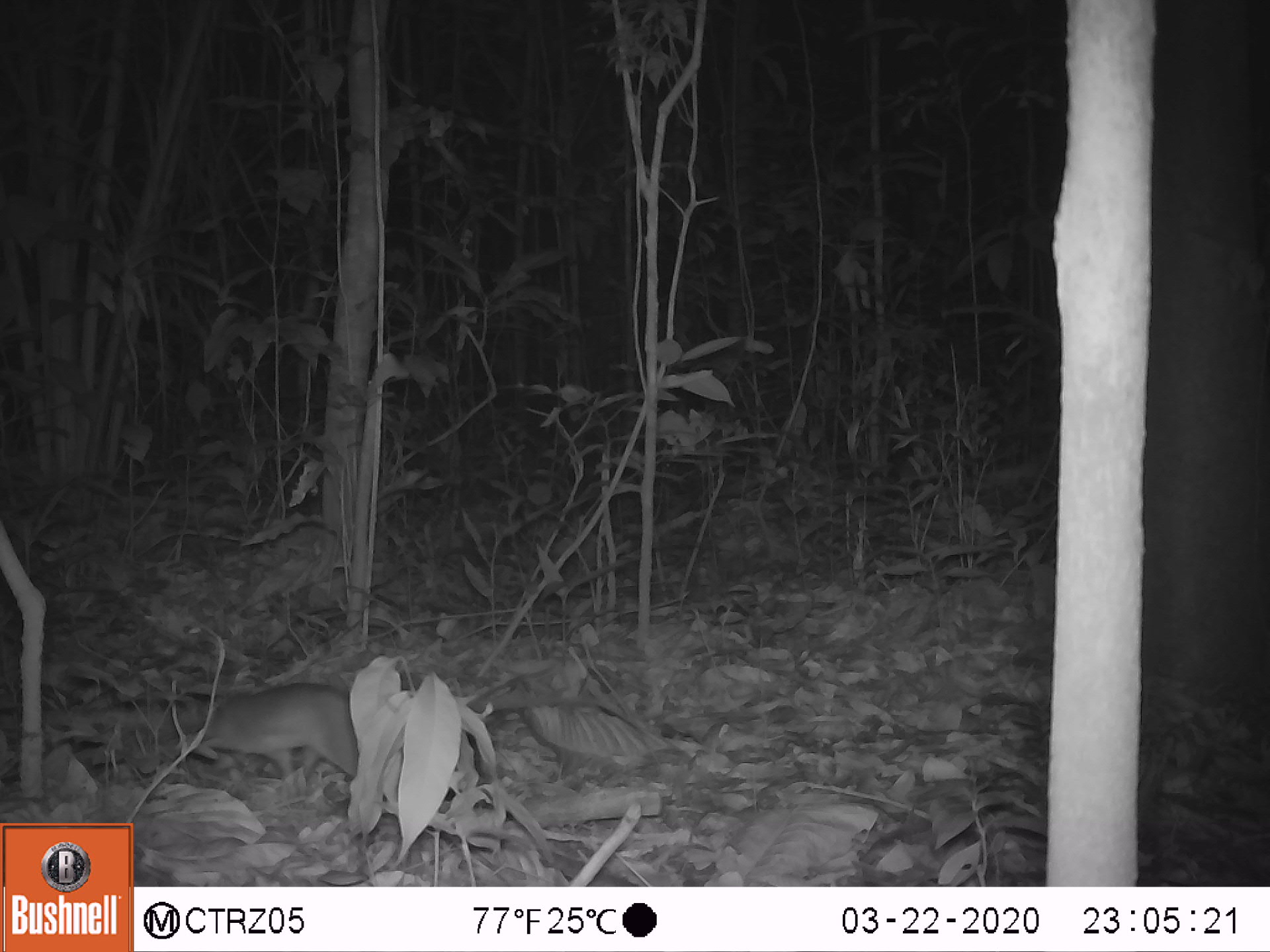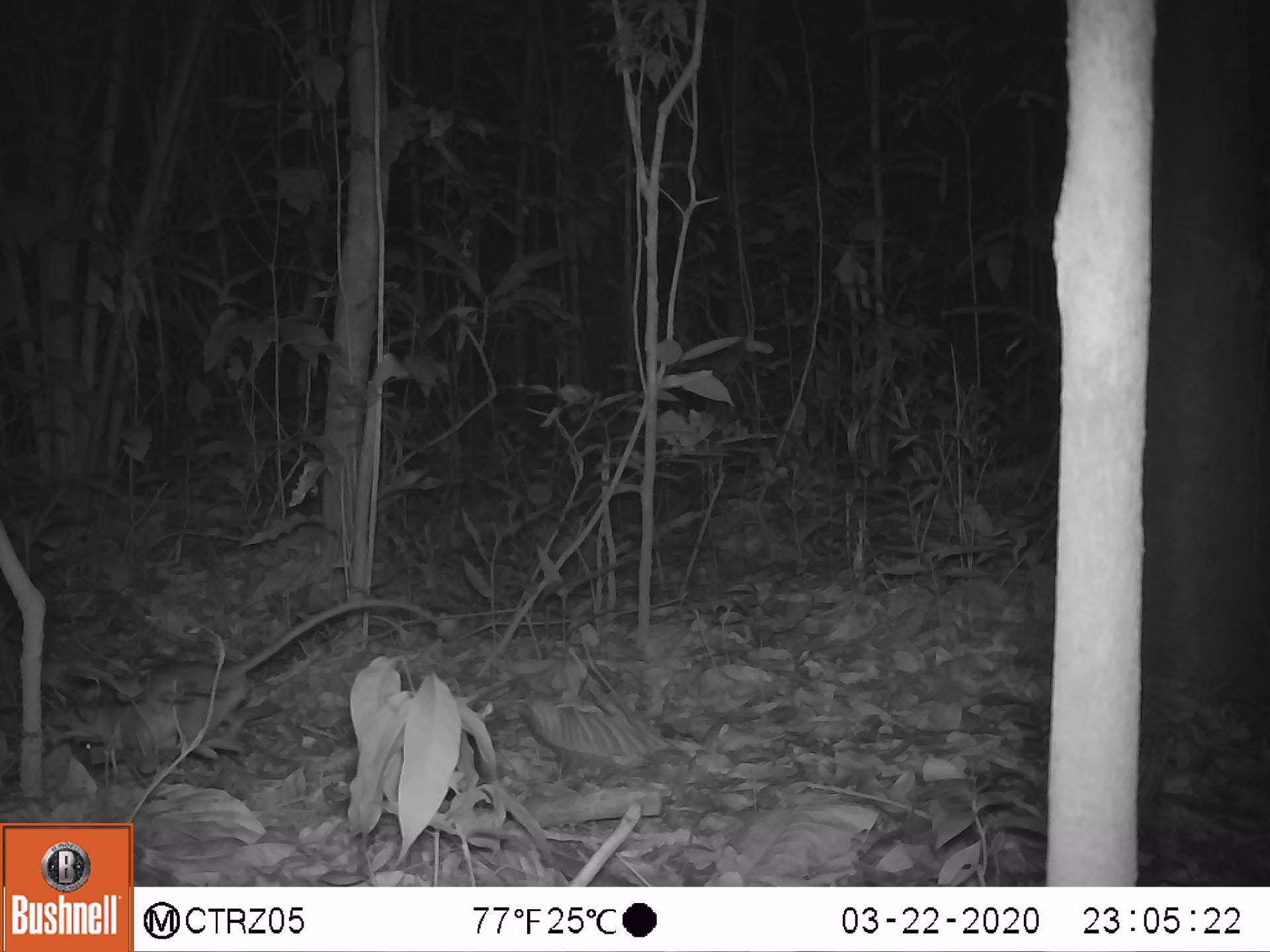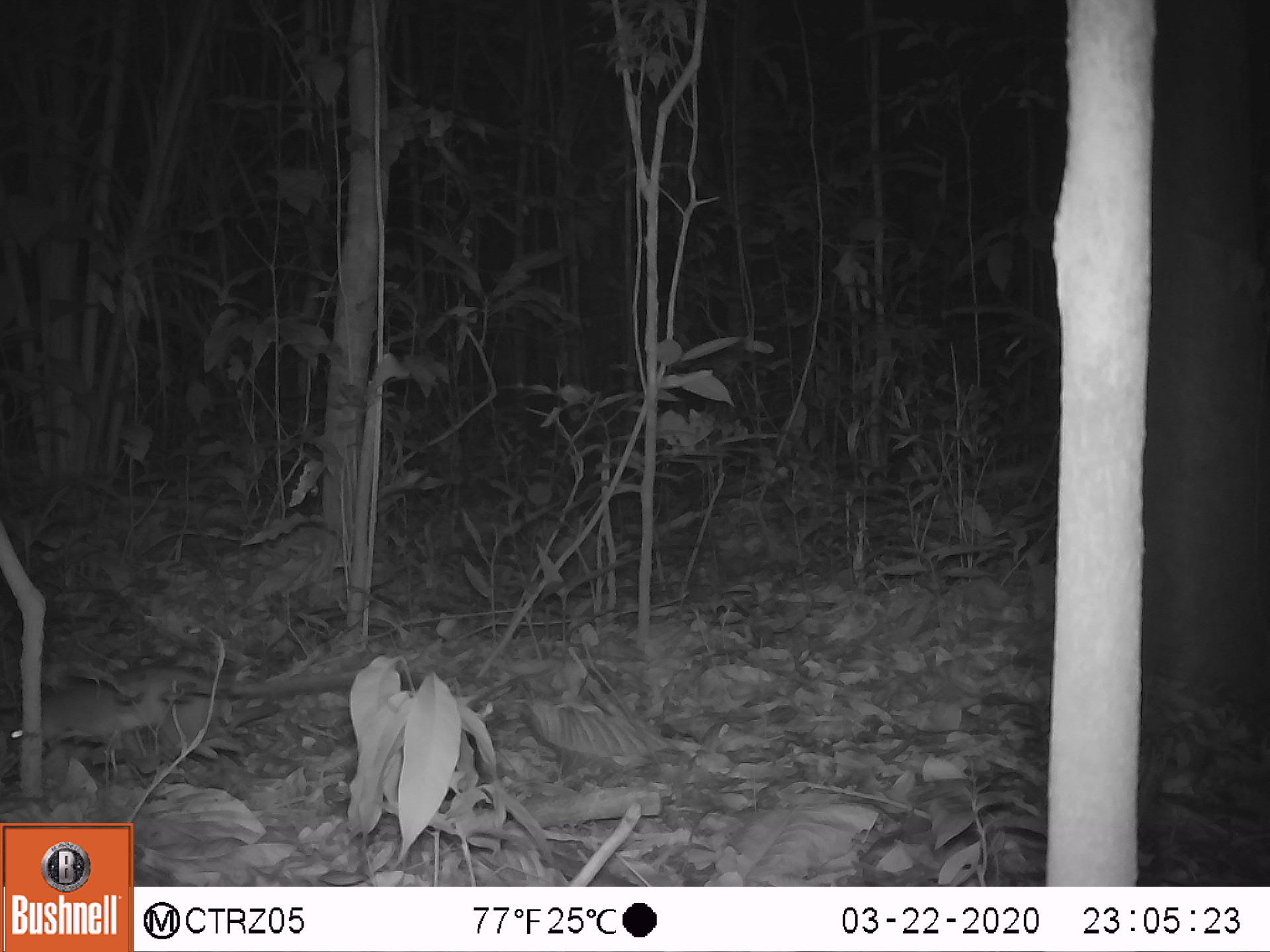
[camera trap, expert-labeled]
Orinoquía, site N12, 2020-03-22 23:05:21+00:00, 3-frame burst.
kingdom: Animalia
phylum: Chordata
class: Mammalia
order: Rodentia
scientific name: Rodentia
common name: rodent